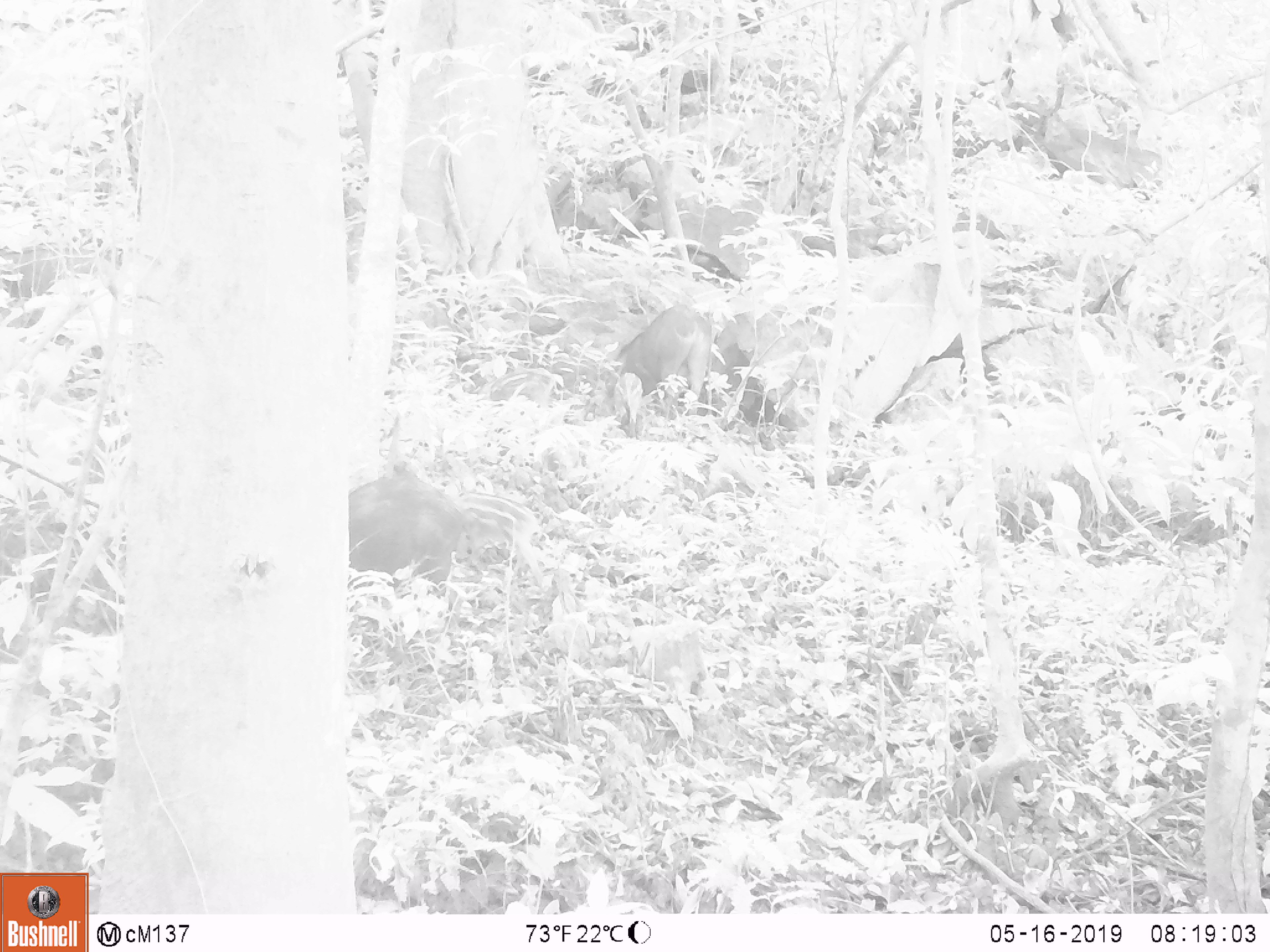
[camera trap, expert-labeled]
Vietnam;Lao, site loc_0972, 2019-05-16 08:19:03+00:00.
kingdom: Animalia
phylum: Chordata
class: Mammalia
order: Artiodactyla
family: Suidae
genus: Sus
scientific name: Sus scrofa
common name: eurasian wild pig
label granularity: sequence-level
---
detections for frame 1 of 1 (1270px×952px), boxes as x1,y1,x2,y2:
eurasian wild pig: 430,460,548,591; 348,462,463,593; 601,303,714,414